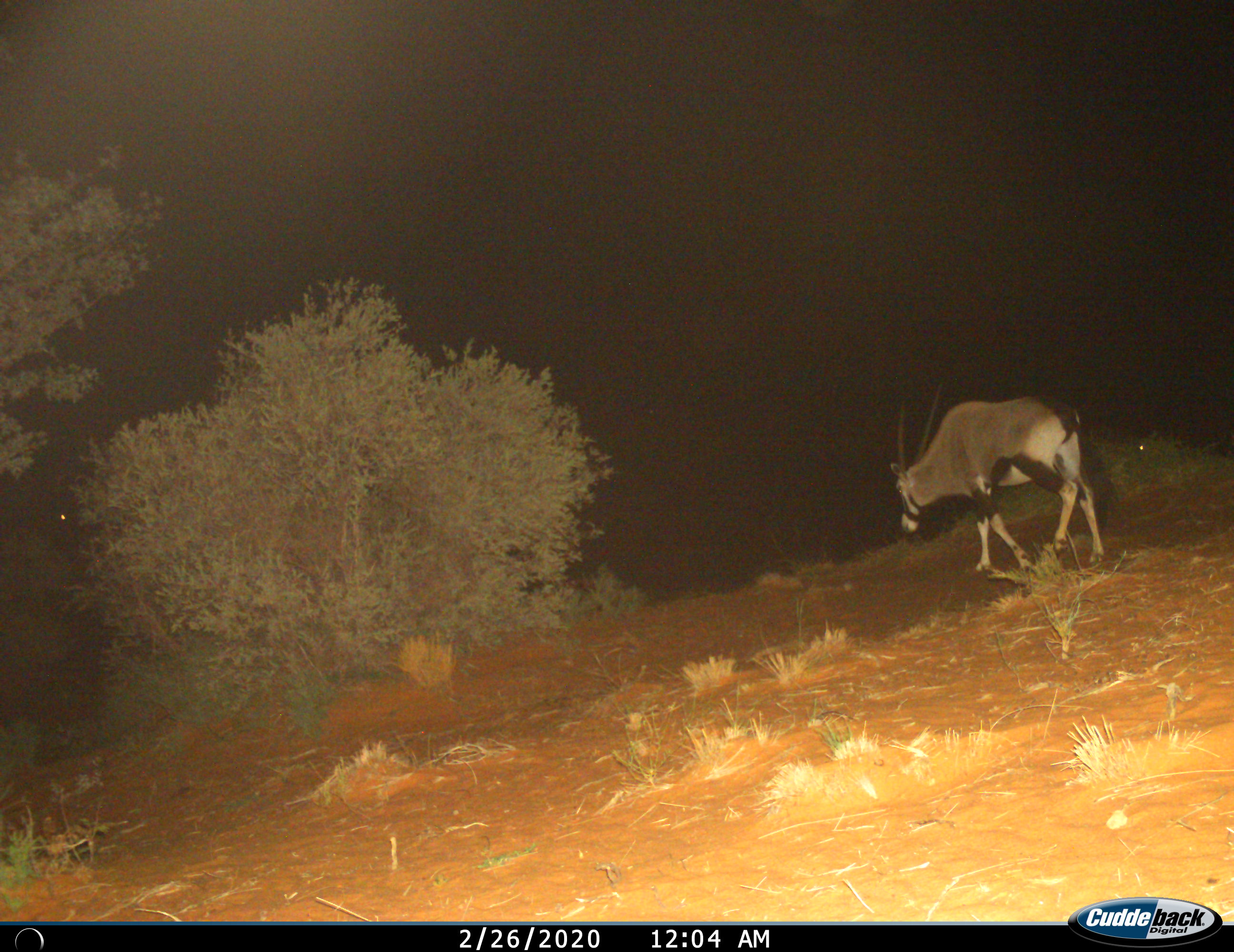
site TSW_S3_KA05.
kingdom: Animalia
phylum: Chordata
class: Mammalia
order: Artiodactyla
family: Bovidae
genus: Oryx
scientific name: Oryx gazella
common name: gemsbok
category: oryx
Oryx (gemsbok) (Oryx gazella), count 1. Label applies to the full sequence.